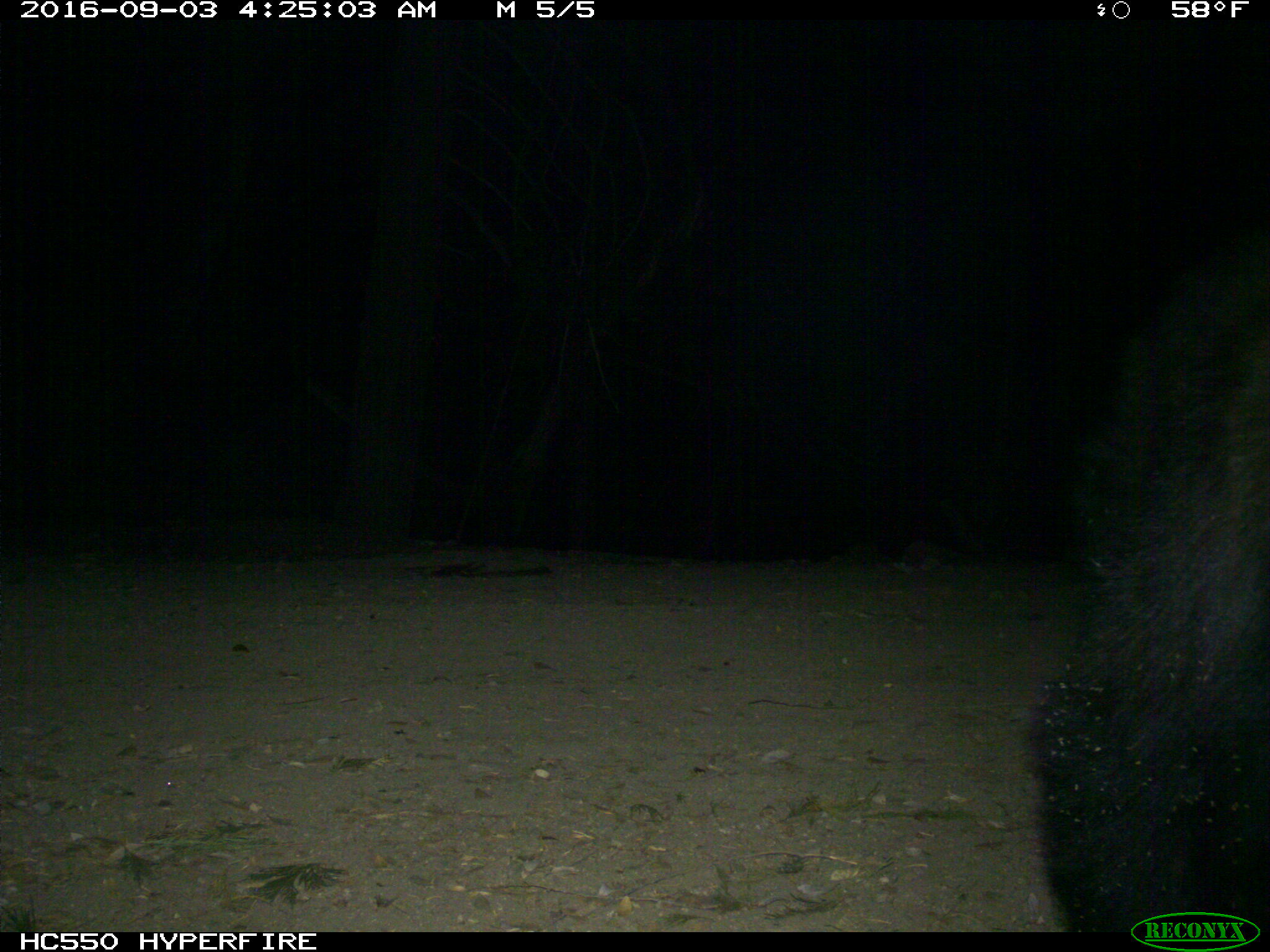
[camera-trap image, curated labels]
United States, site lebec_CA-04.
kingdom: Animalia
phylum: Chordata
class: Mammalia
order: Carnivora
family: Ursidae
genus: Ursus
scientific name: Ursus americanus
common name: american black bear